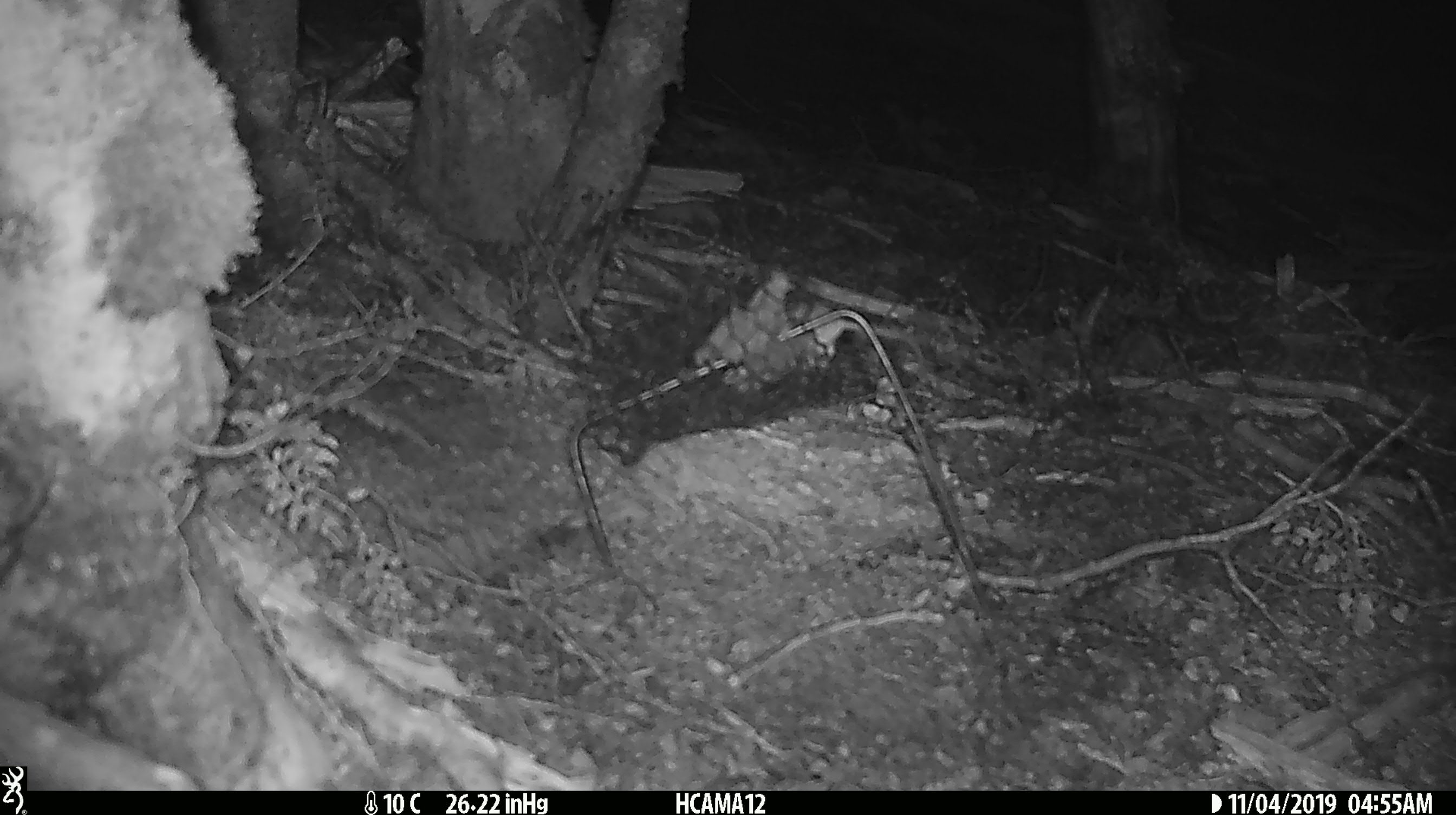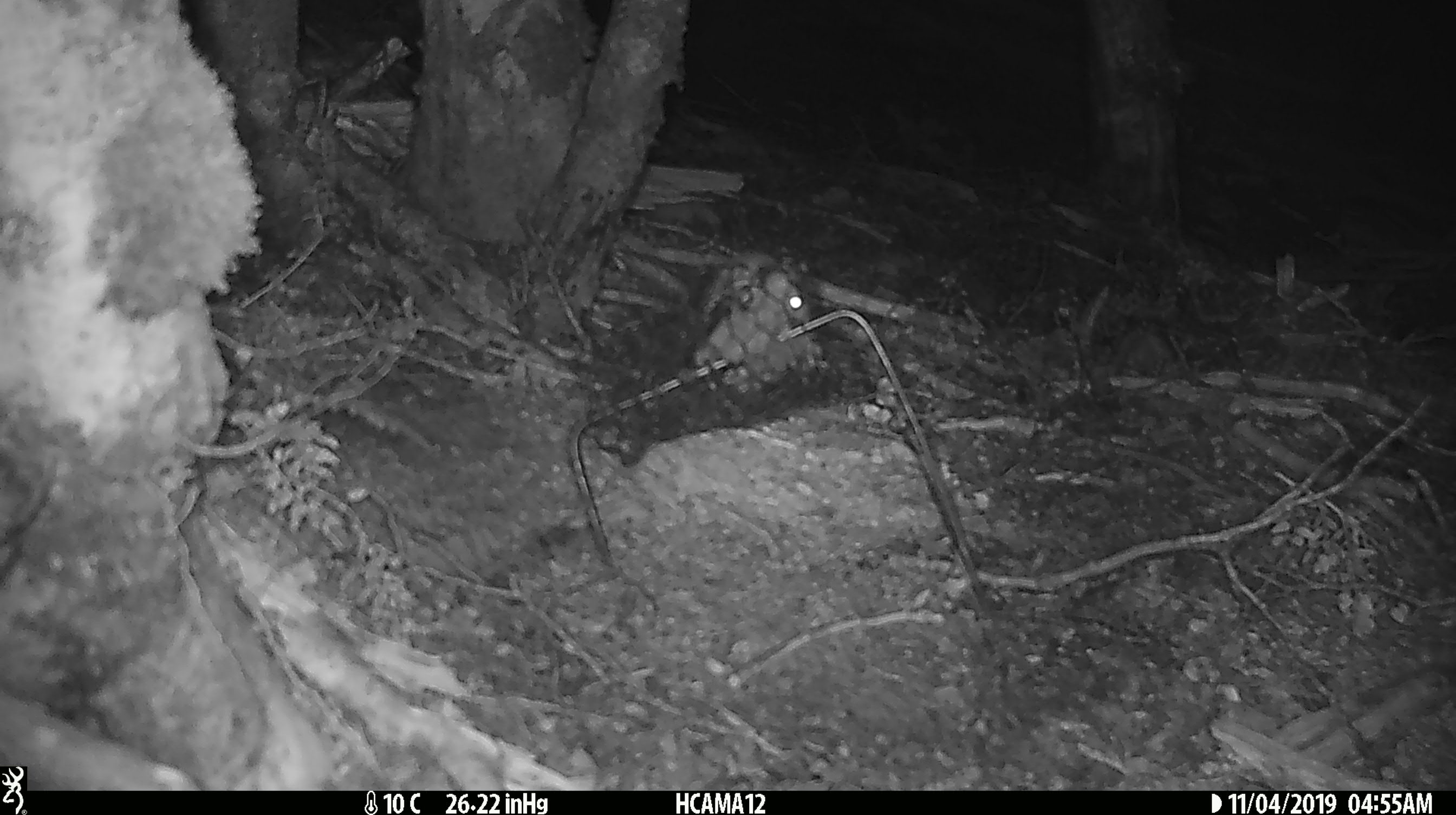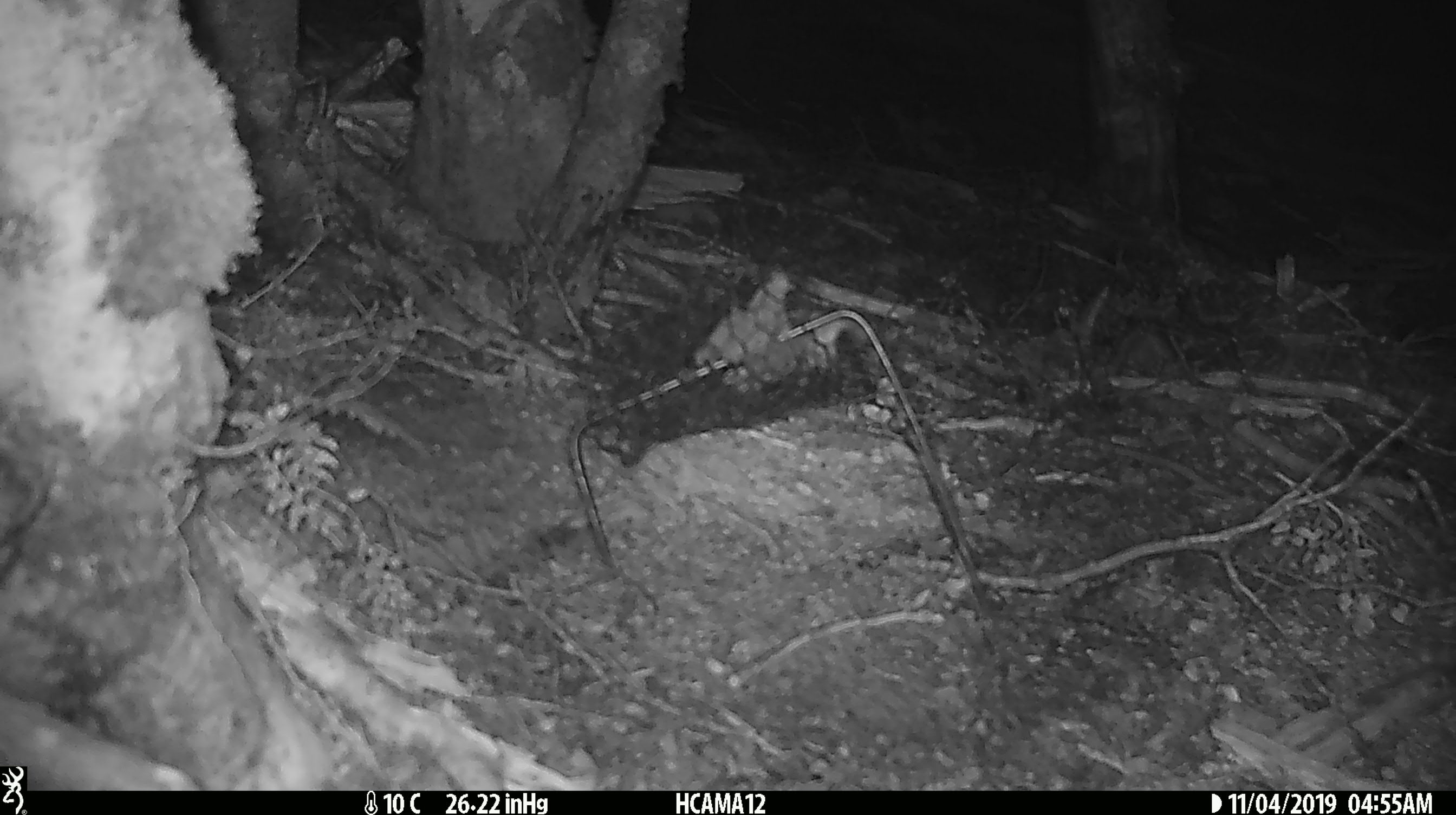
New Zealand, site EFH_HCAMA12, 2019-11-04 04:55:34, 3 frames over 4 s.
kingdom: Animalia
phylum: Chordata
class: Mammalia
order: Rodentia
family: Muridae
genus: Mus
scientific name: Mus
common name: mouse